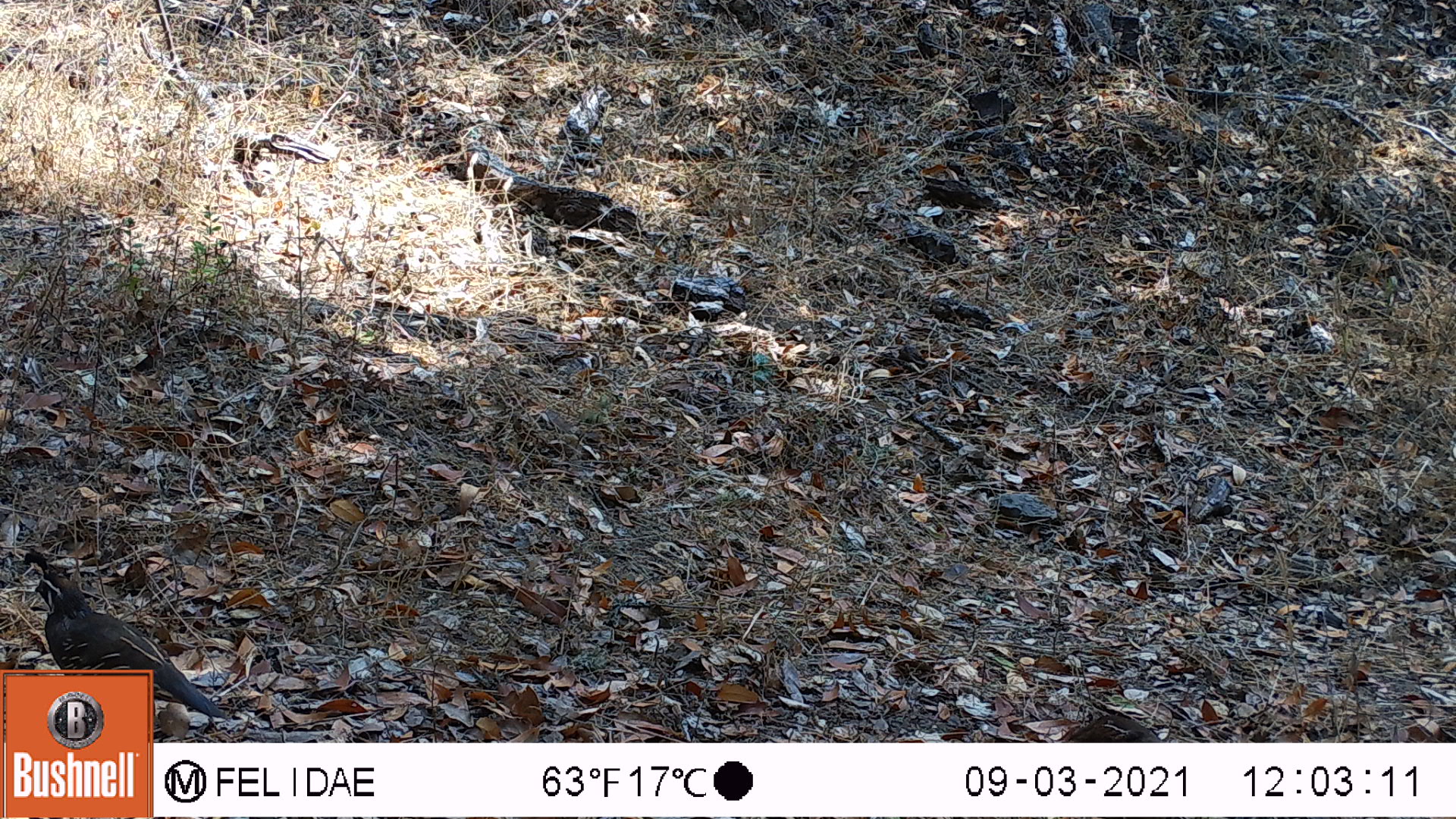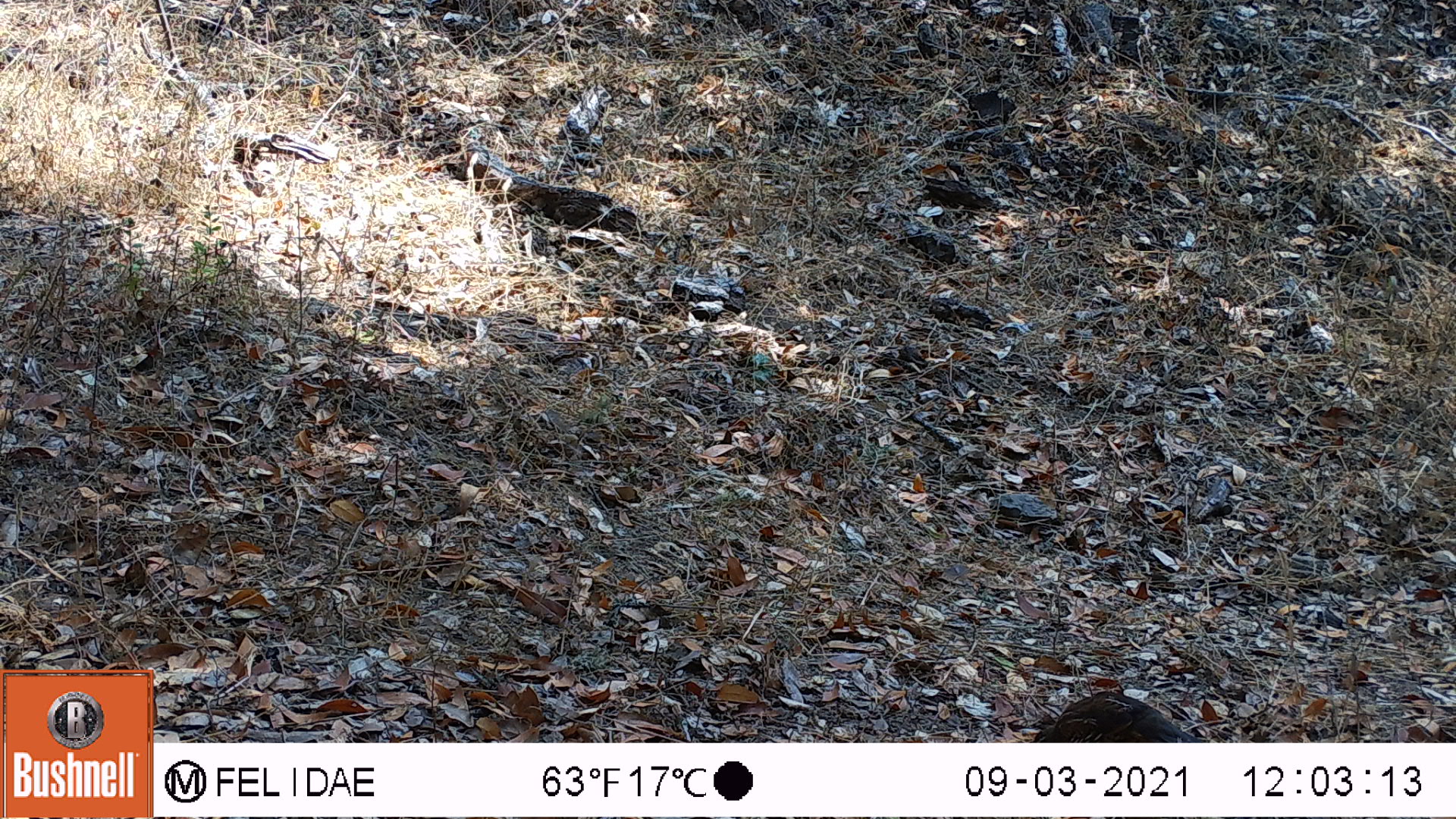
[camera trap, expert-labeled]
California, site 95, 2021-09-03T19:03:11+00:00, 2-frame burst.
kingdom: Animalia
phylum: Chordata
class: Aves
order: Galliformes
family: Odontophoridae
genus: Callipepla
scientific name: Callipepla californica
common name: california quail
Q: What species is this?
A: California quail (Callipepla californica).